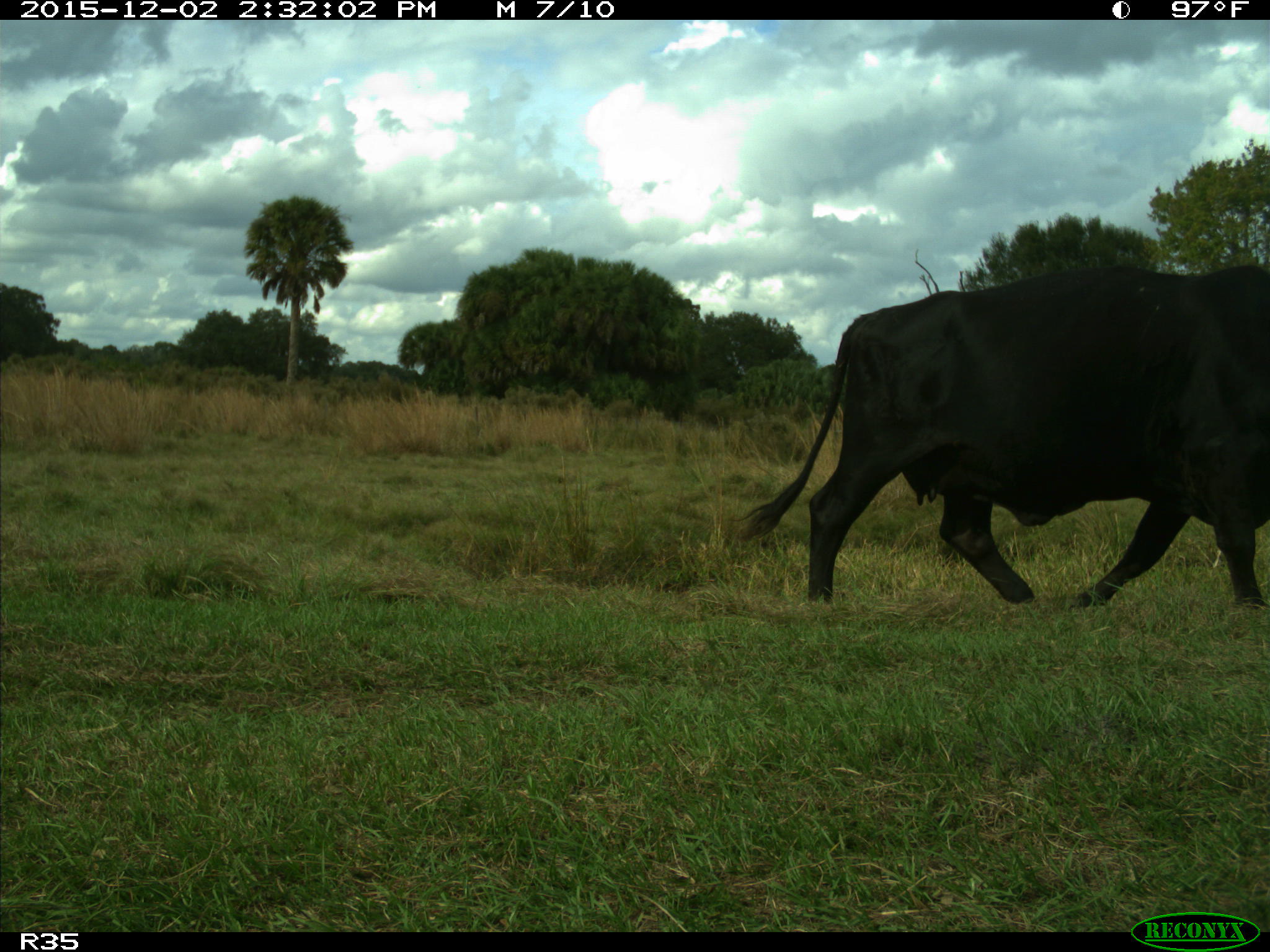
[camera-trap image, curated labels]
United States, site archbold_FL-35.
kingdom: Animalia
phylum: Chordata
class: Mammalia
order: Artiodactyla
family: Bovidae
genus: Bos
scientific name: Bos taurus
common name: domestic cow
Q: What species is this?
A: Bos taurus (domestic cow).